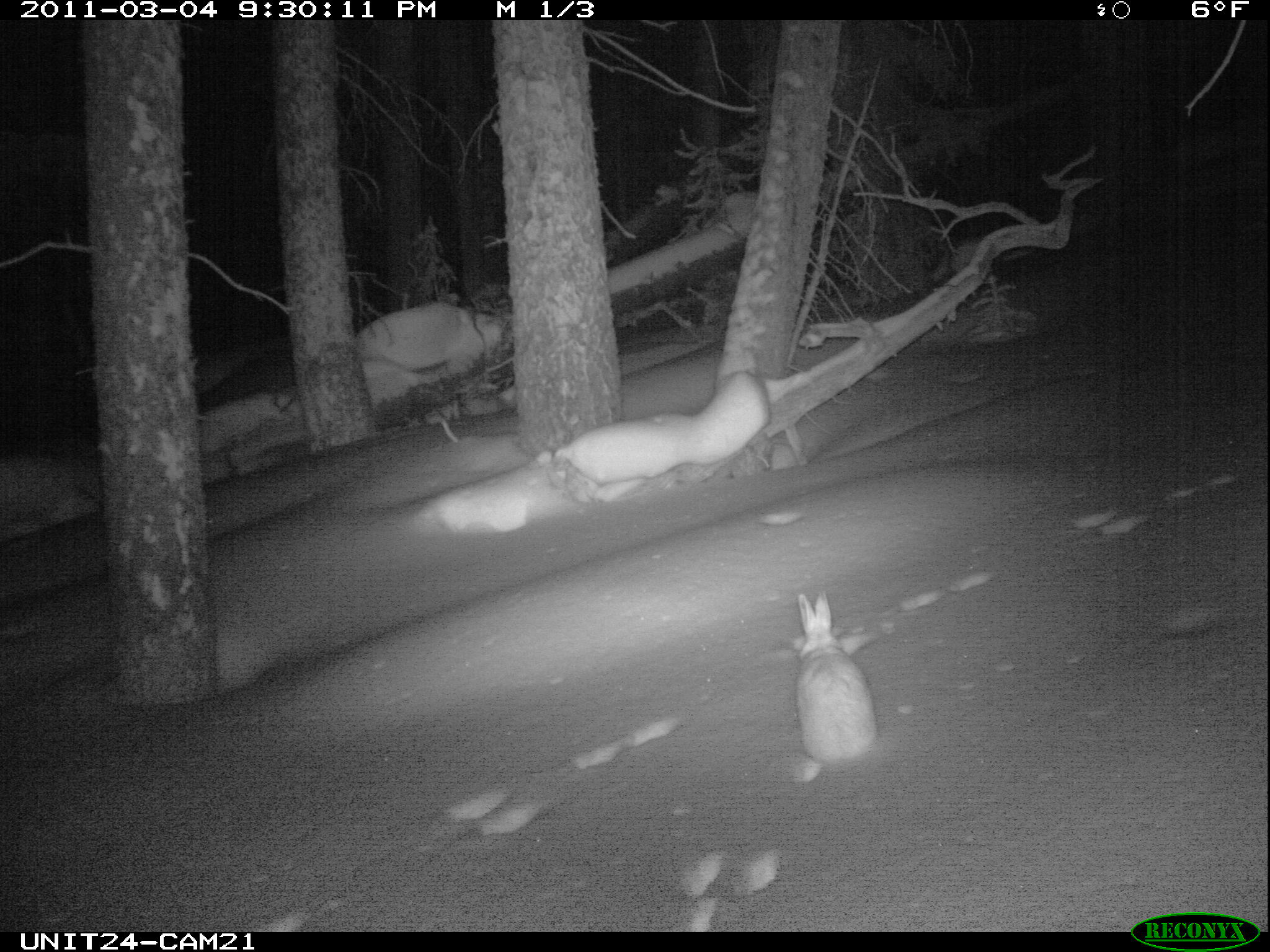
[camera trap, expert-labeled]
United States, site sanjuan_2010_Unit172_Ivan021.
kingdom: Animalia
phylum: Chordata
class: Mammalia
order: Lagomorpha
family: Leporidae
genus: Lepus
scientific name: Lepus americanus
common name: snowshoe hare